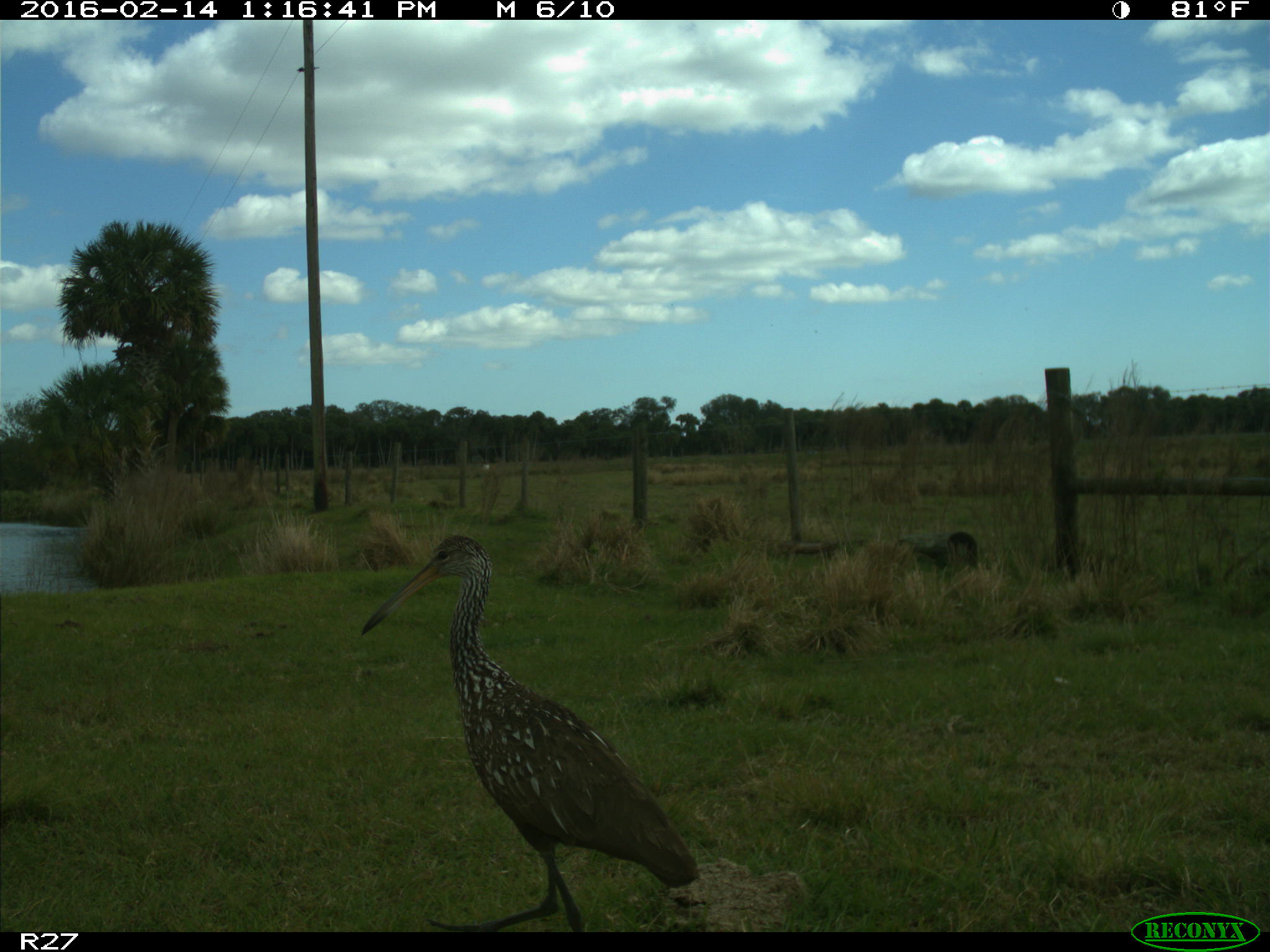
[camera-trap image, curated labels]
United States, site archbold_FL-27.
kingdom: Animalia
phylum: Chordata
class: Aves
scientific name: Aves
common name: birds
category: unidentified bird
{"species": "unidentified bird (birds) (Aves)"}